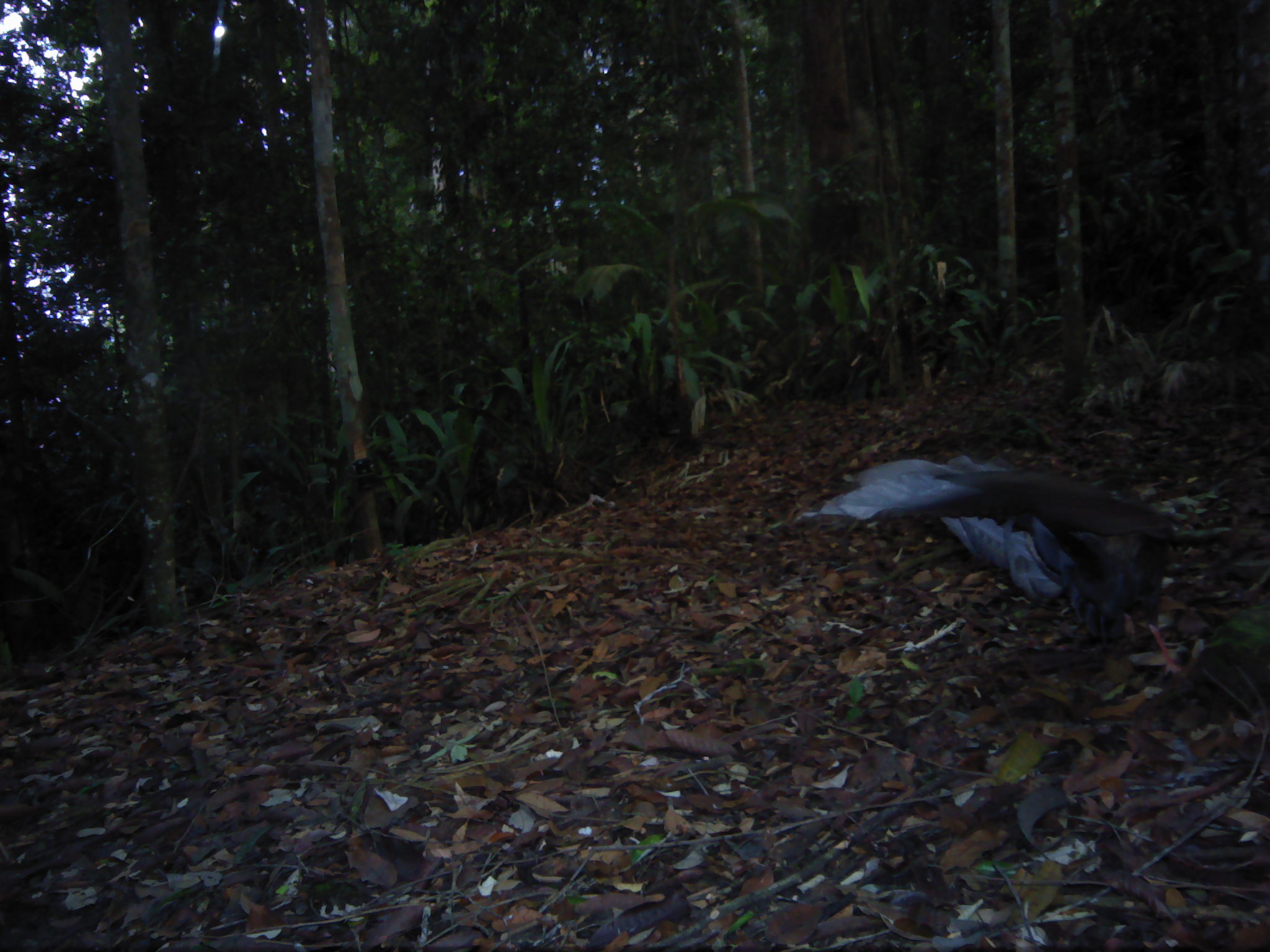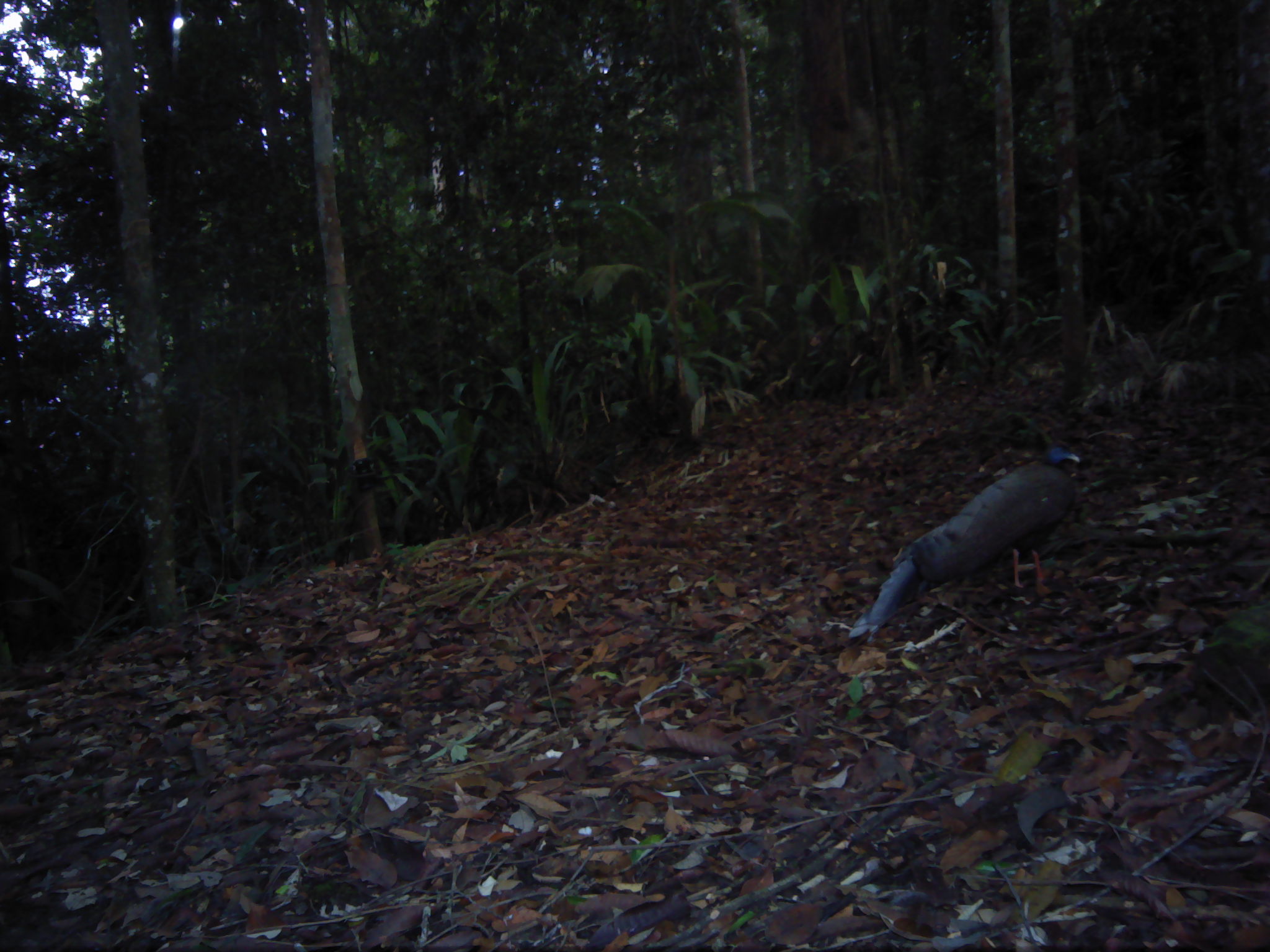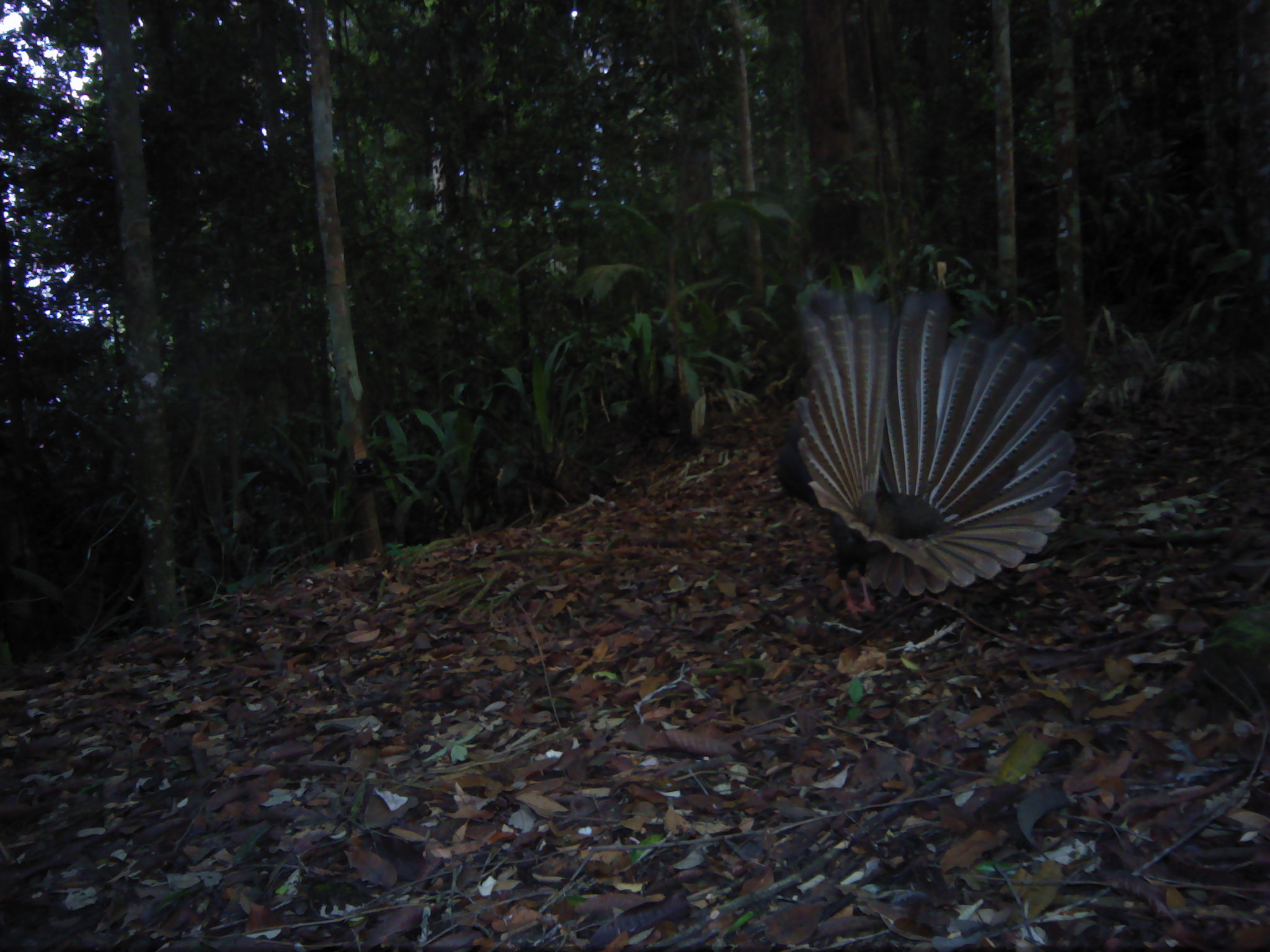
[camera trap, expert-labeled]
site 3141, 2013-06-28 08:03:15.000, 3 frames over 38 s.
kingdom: Animalia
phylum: Chordata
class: Aves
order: Galliformes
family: Phasianidae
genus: Argusianus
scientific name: Argusianus argus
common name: great argus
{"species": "Argusianus argus (great argus)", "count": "1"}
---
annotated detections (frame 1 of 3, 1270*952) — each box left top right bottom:
argusianus argus: 793 454 1236 679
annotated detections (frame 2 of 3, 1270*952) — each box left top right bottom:
argusianus argus: 845 444 1083 642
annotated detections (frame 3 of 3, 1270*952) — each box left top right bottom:
argusianus argus: 772 271 1089 627